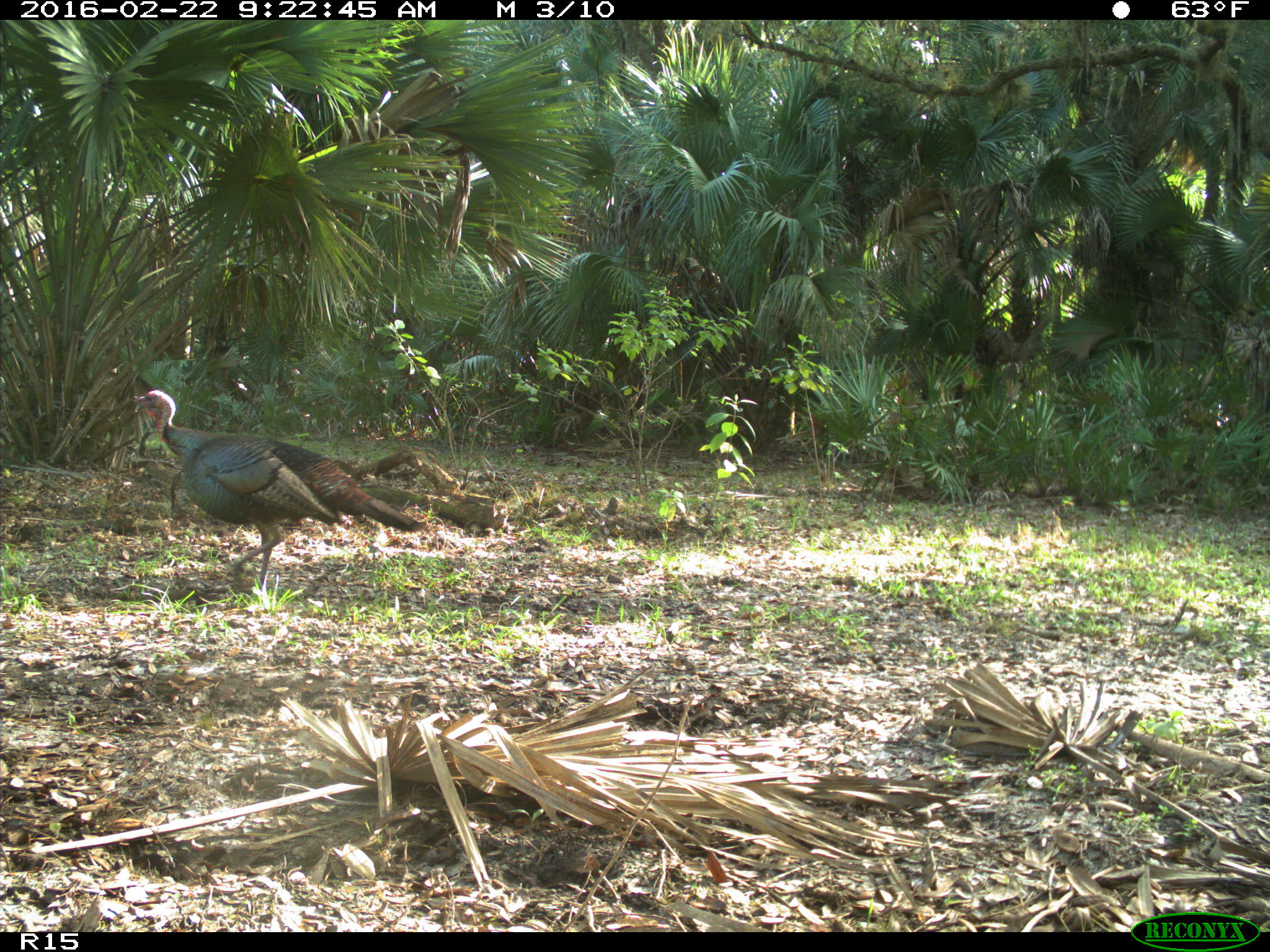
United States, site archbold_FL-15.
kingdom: Animalia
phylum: Chordata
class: Aves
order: Galliformes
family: Phasianidae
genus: Meleagris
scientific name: Meleagris gallopavo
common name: wild turkey